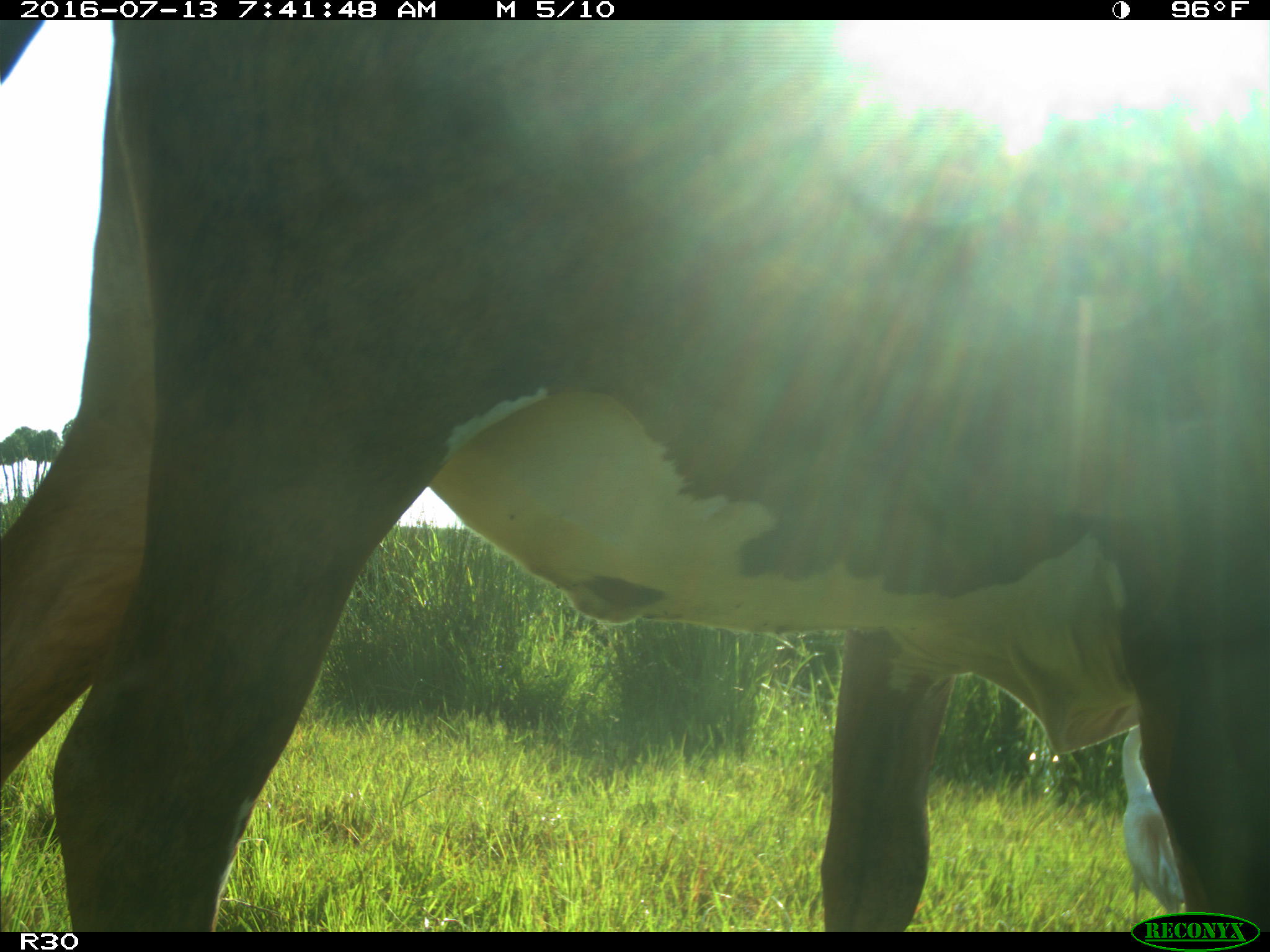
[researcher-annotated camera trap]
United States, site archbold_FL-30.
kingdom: Animalia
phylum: Chordata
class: Mammalia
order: Artiodactyla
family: Bovidae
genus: Bos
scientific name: Bos taurus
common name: domestic cow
Bos taurus (domestic cow).